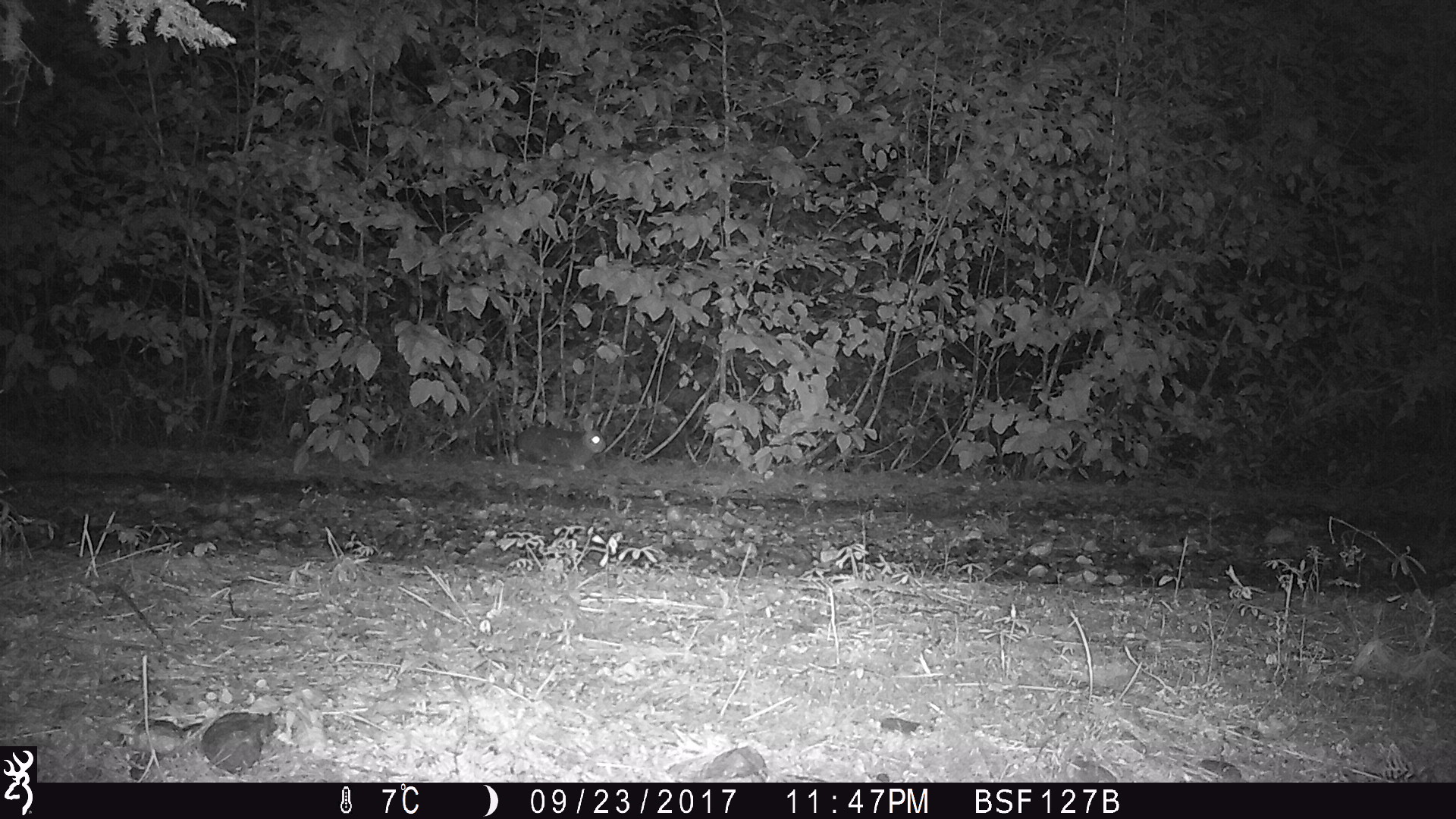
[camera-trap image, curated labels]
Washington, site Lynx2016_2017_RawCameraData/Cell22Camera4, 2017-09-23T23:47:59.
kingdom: Animalia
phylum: Chordata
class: Mammalia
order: Lagomorpha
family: Leporidae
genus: Lepus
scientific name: Lepus americanus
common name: snowshoe hare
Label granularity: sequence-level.